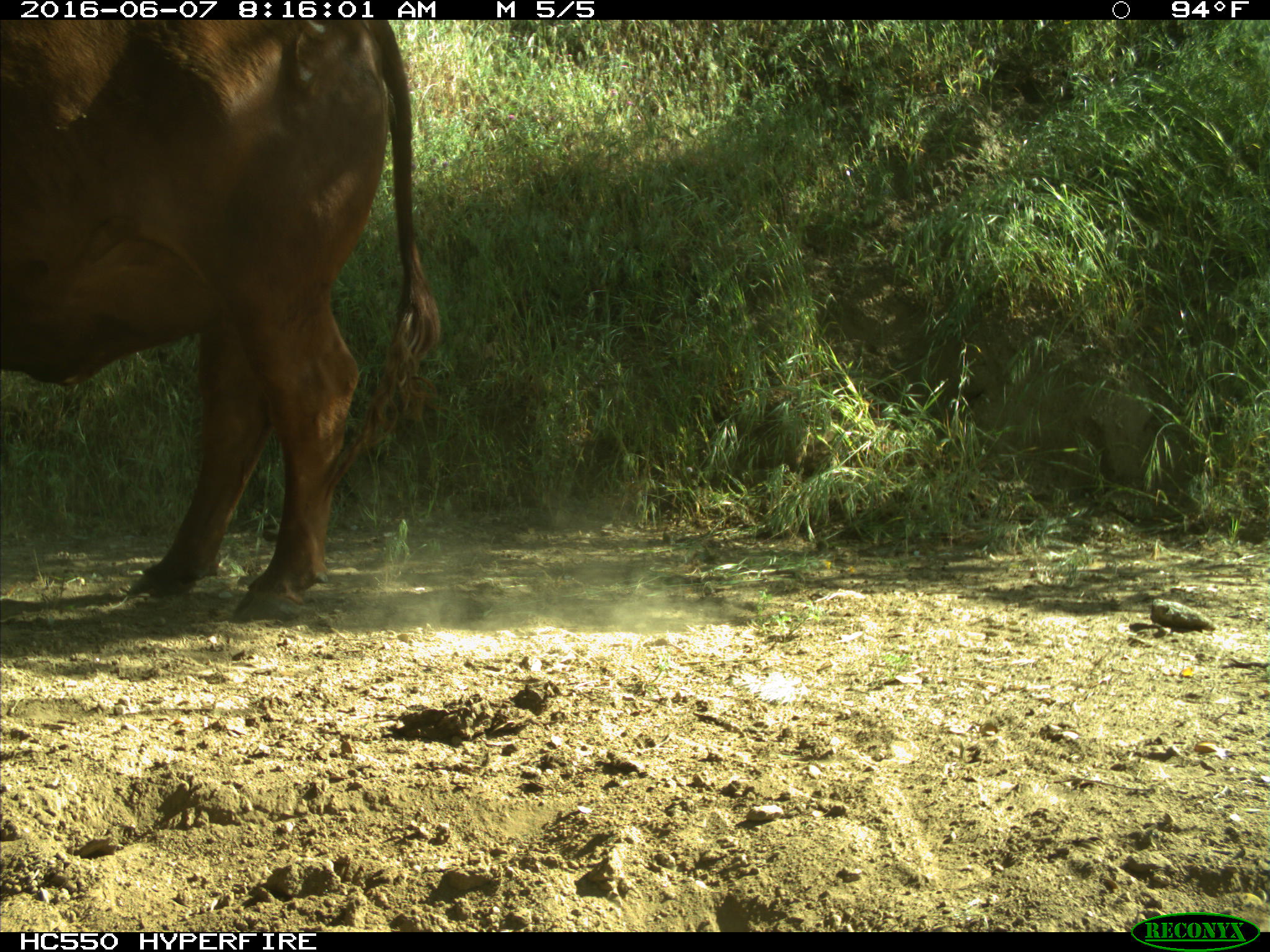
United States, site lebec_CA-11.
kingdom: Animalia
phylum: Chordata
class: Mammalia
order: Artiodactyla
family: Bovidae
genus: Bos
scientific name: Bos taurus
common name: domestic cow